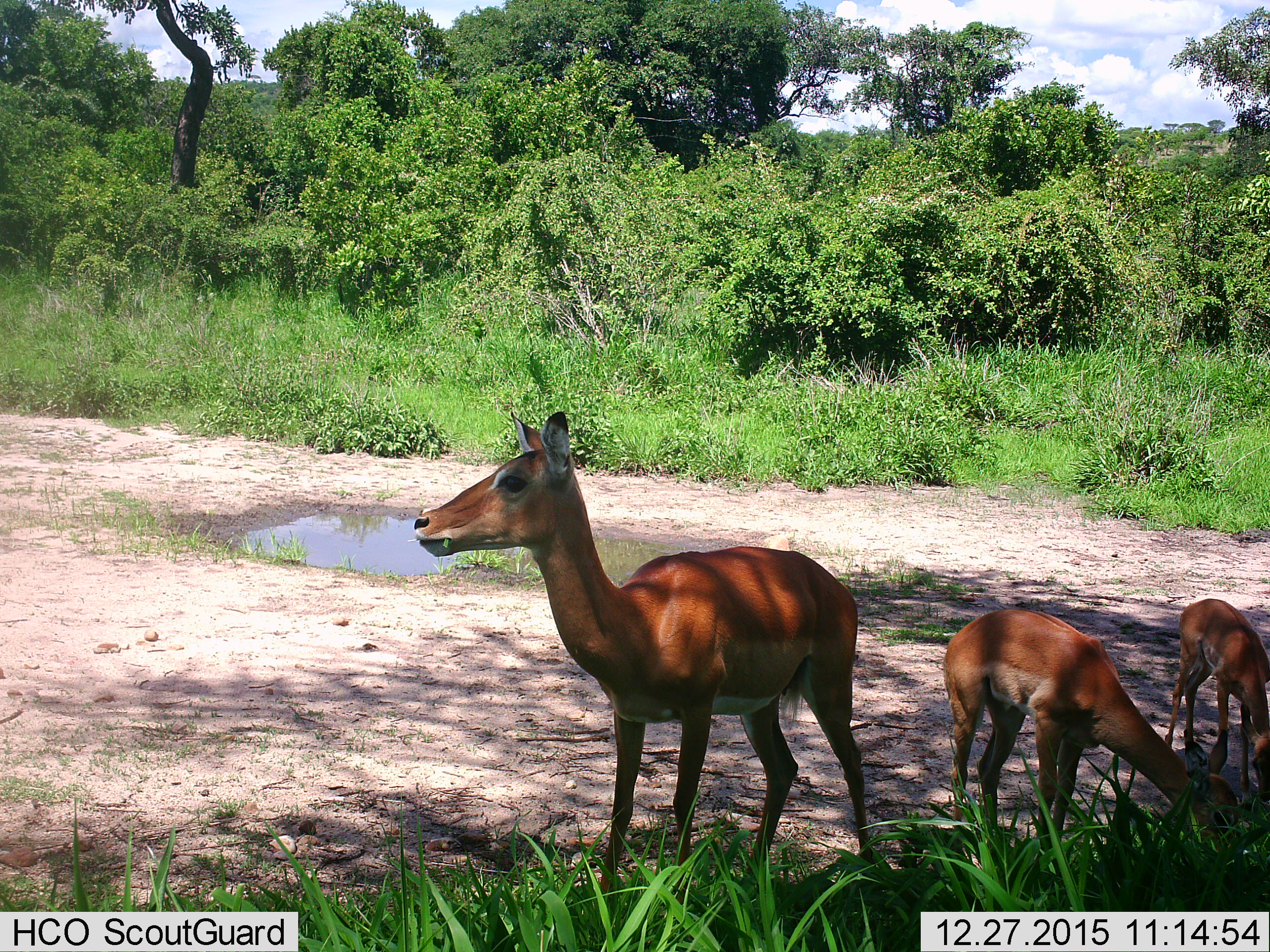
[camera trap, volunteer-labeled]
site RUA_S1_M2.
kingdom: Animalia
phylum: Chordata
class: Mammalia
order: Artiodactyla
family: Bovidae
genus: Aepyceros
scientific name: Aepyceros melampus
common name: impala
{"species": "impala (Aepyceros melampus)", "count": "3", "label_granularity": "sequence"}